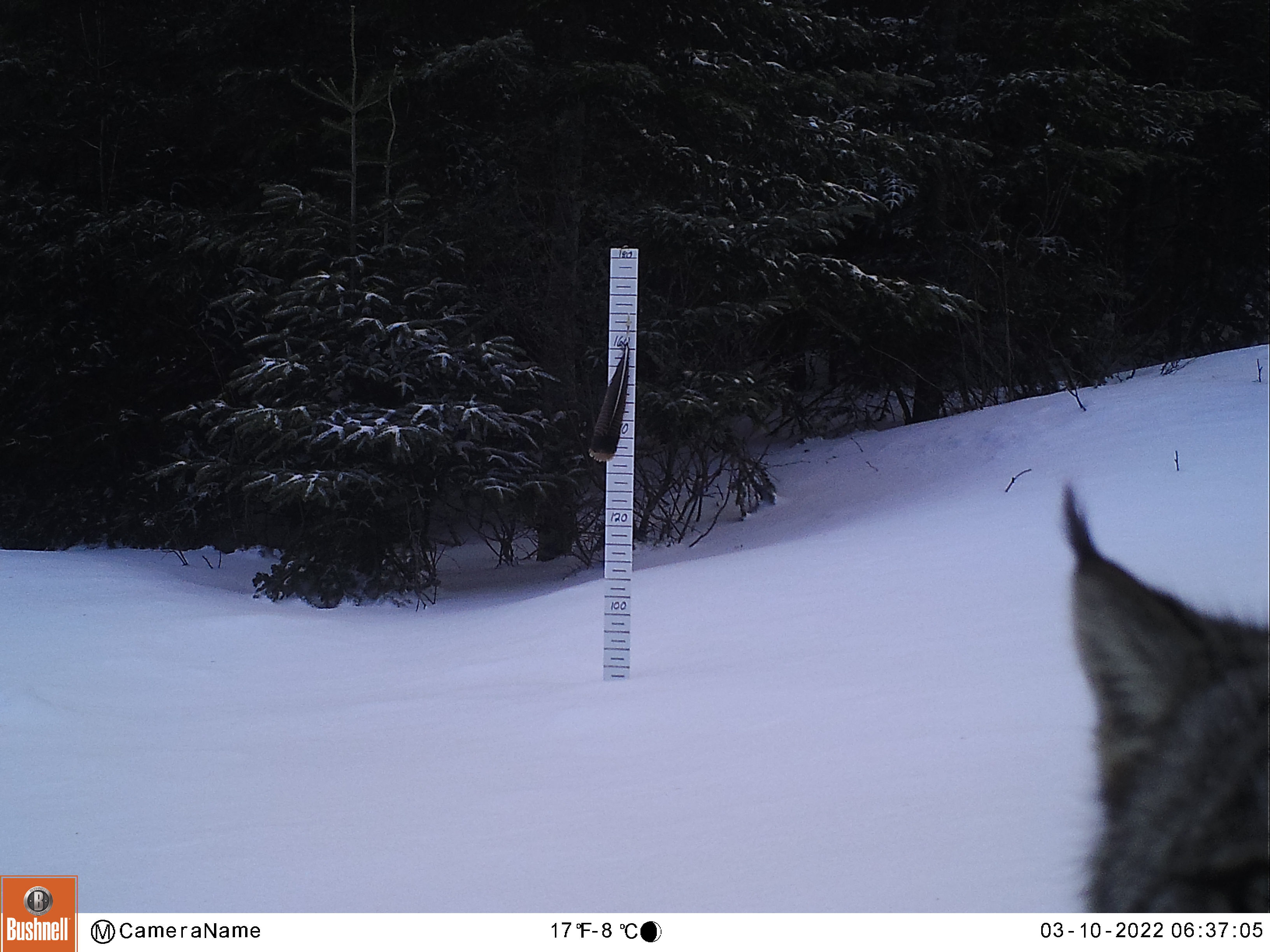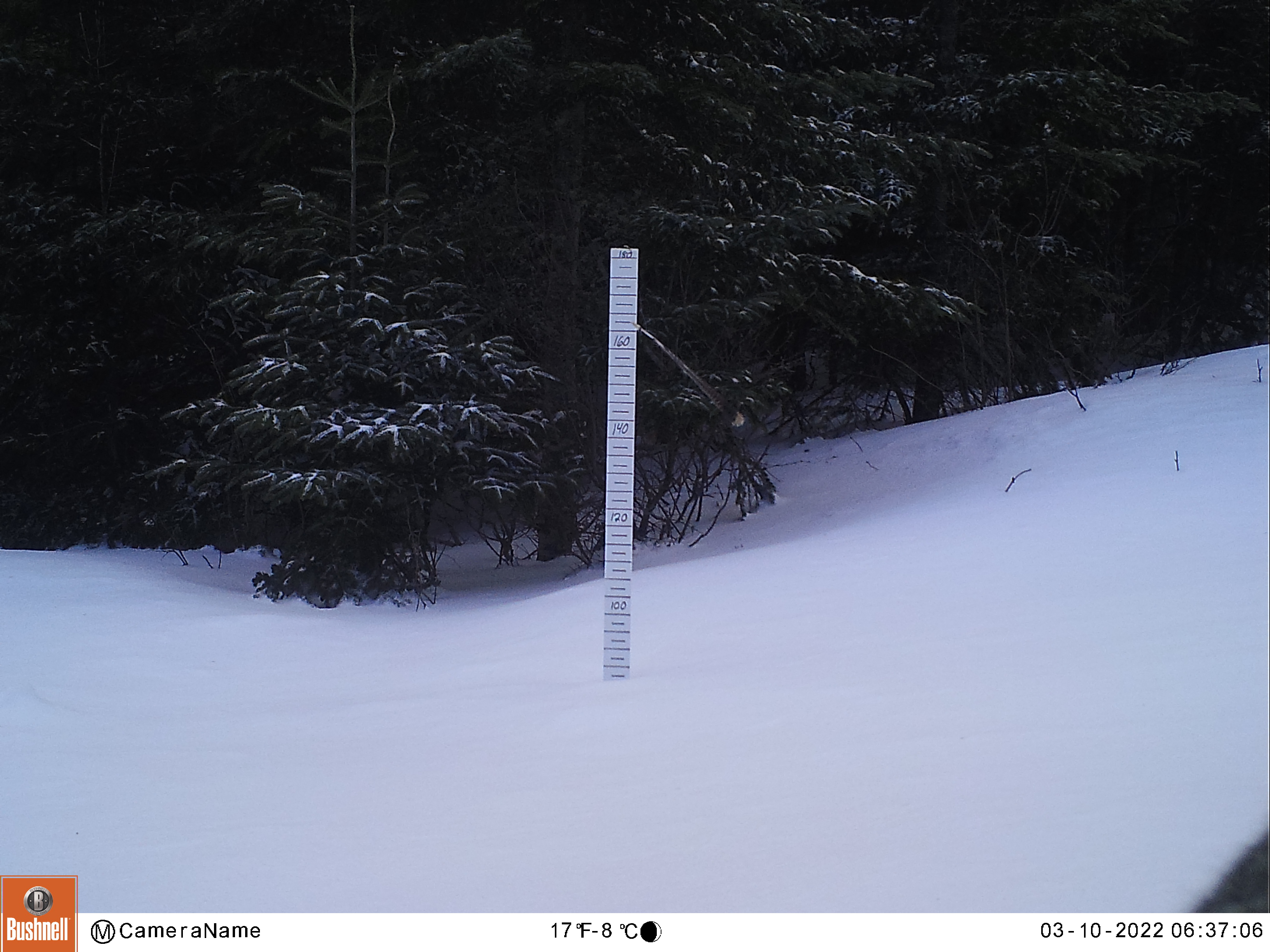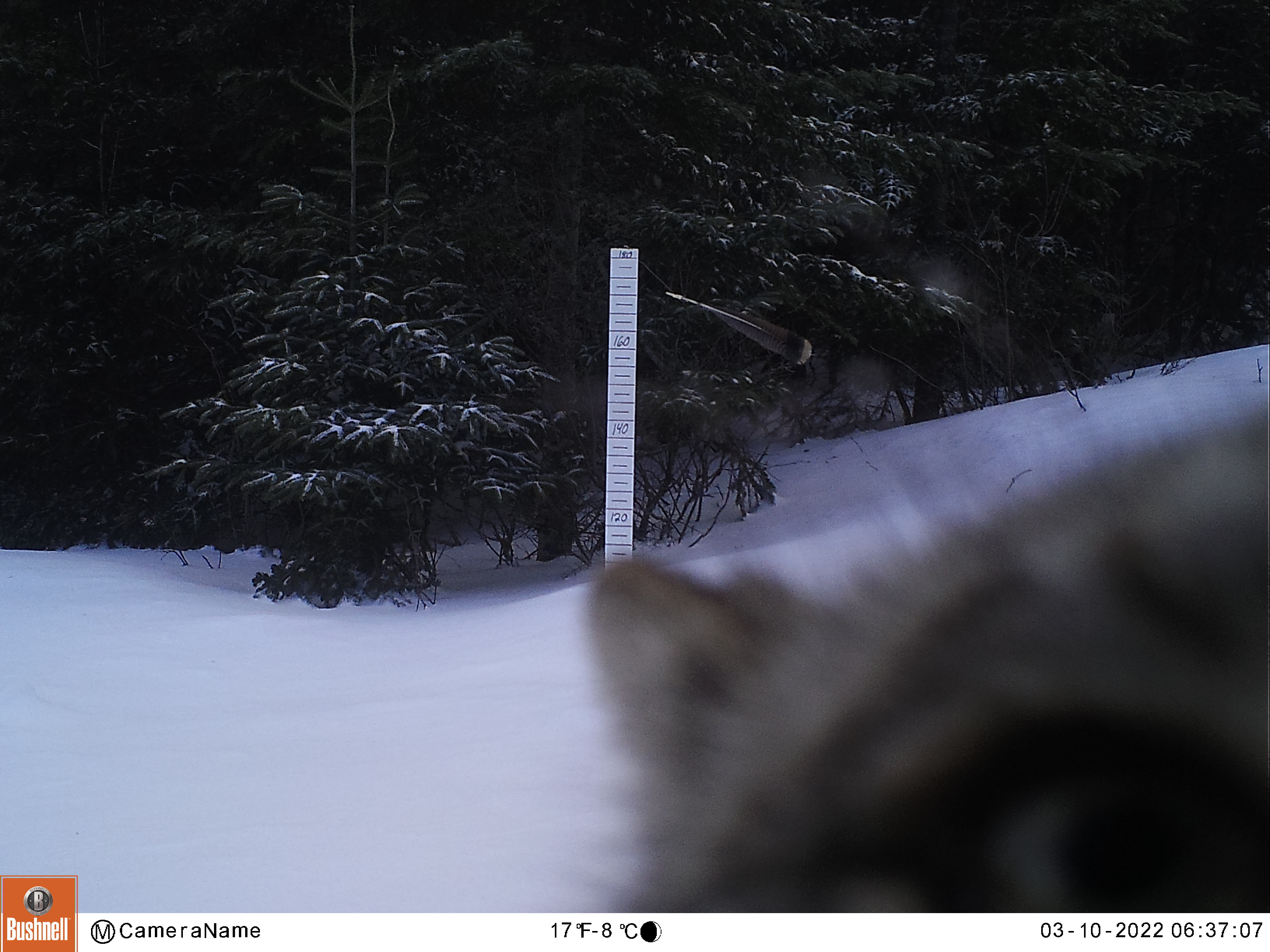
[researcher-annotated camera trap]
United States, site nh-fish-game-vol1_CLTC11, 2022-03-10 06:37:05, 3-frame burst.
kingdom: Animalia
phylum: Chordata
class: Mammalia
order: Carnivora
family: Felidae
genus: Lynx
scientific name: Lynx canadensis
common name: canada lynx